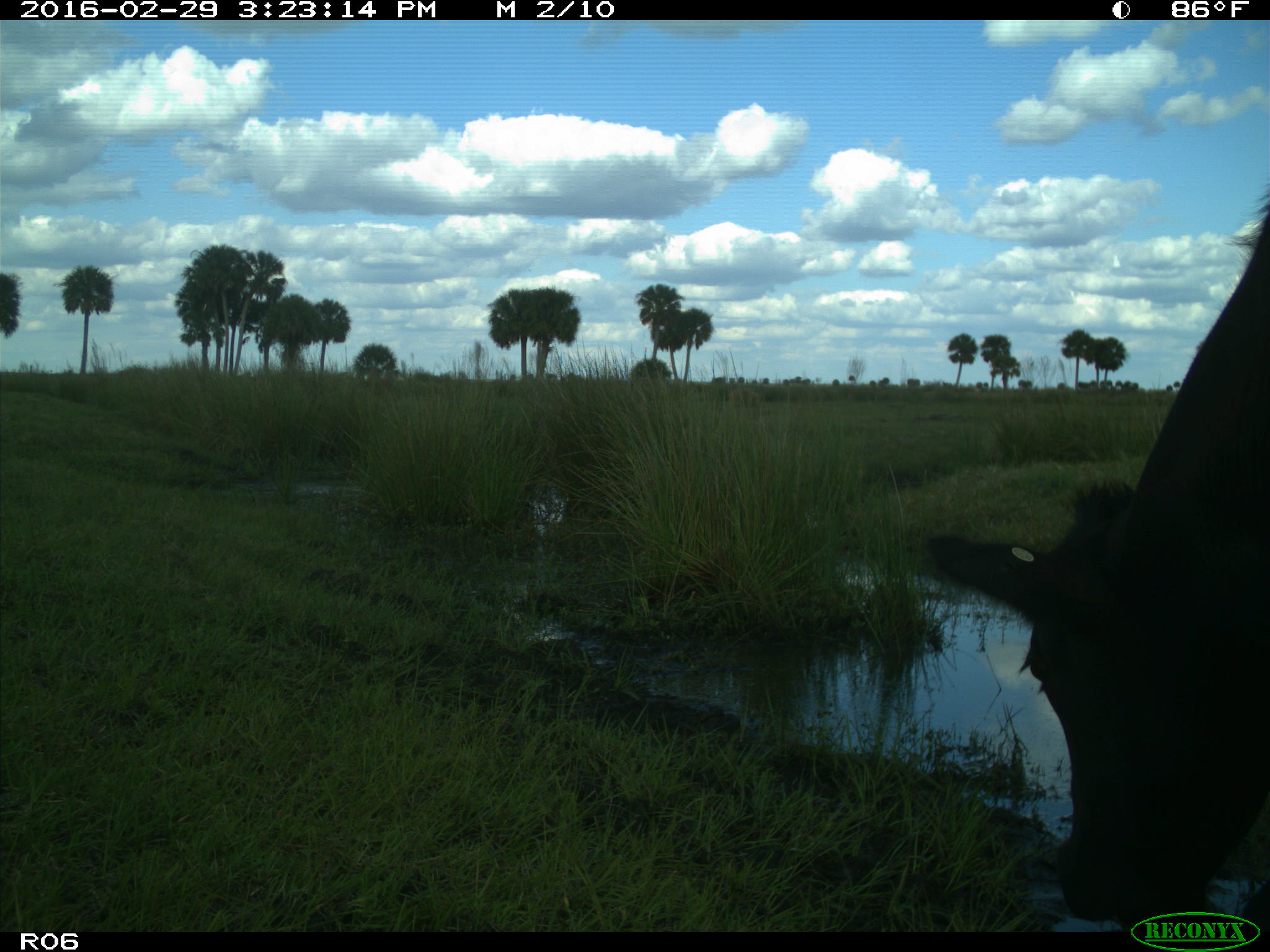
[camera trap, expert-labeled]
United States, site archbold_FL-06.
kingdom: Animalia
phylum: Chordata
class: Mammalia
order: Artiodactyla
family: Bovidae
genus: Bos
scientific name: Bos taurus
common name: domestic cow